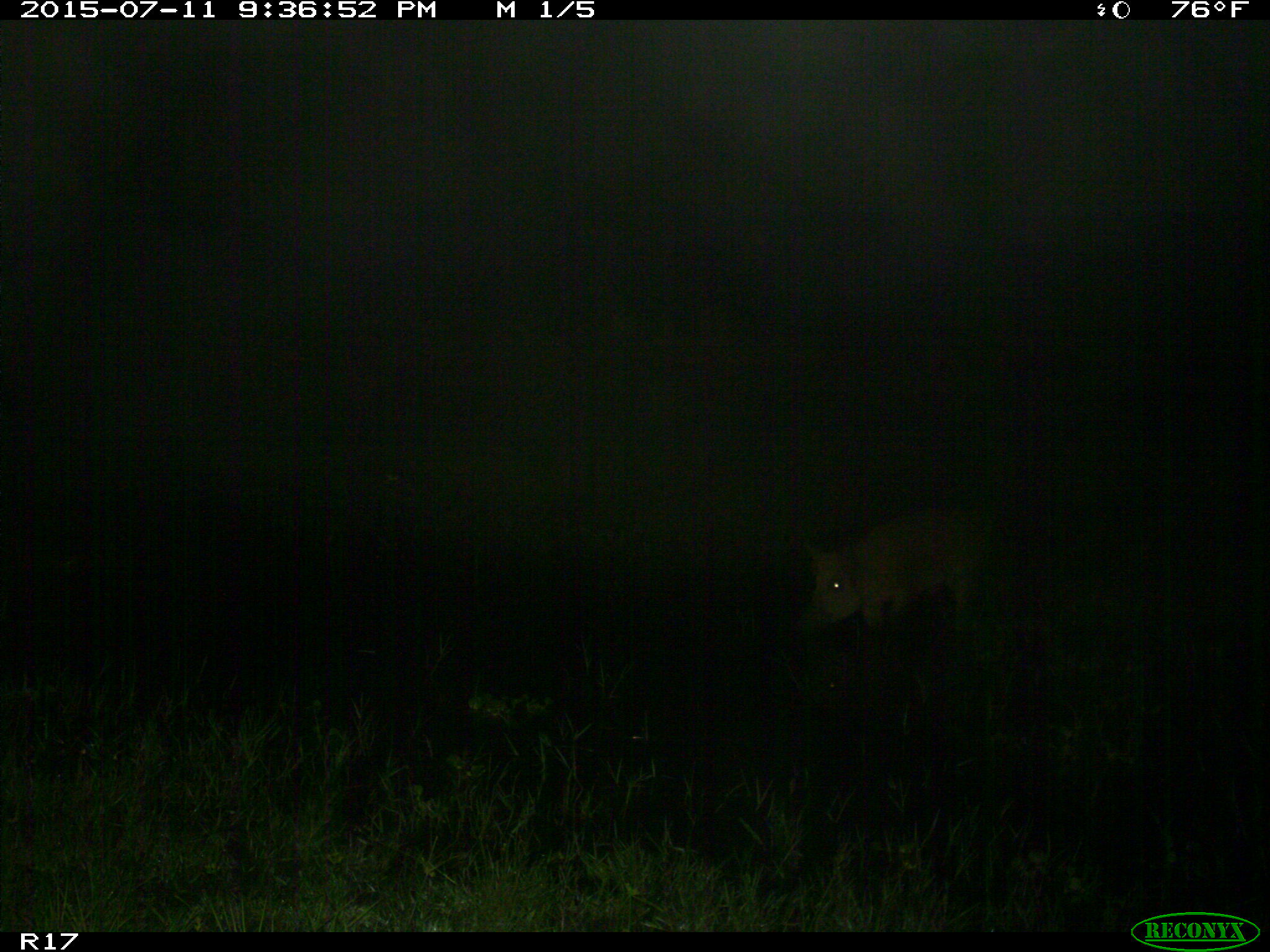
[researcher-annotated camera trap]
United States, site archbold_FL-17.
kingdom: Animalia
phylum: Chordata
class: Mammalia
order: Artiodactyla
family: Suidae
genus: Sus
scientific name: Sus scrofa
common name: wild boar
Sus scrofa (wild boar).